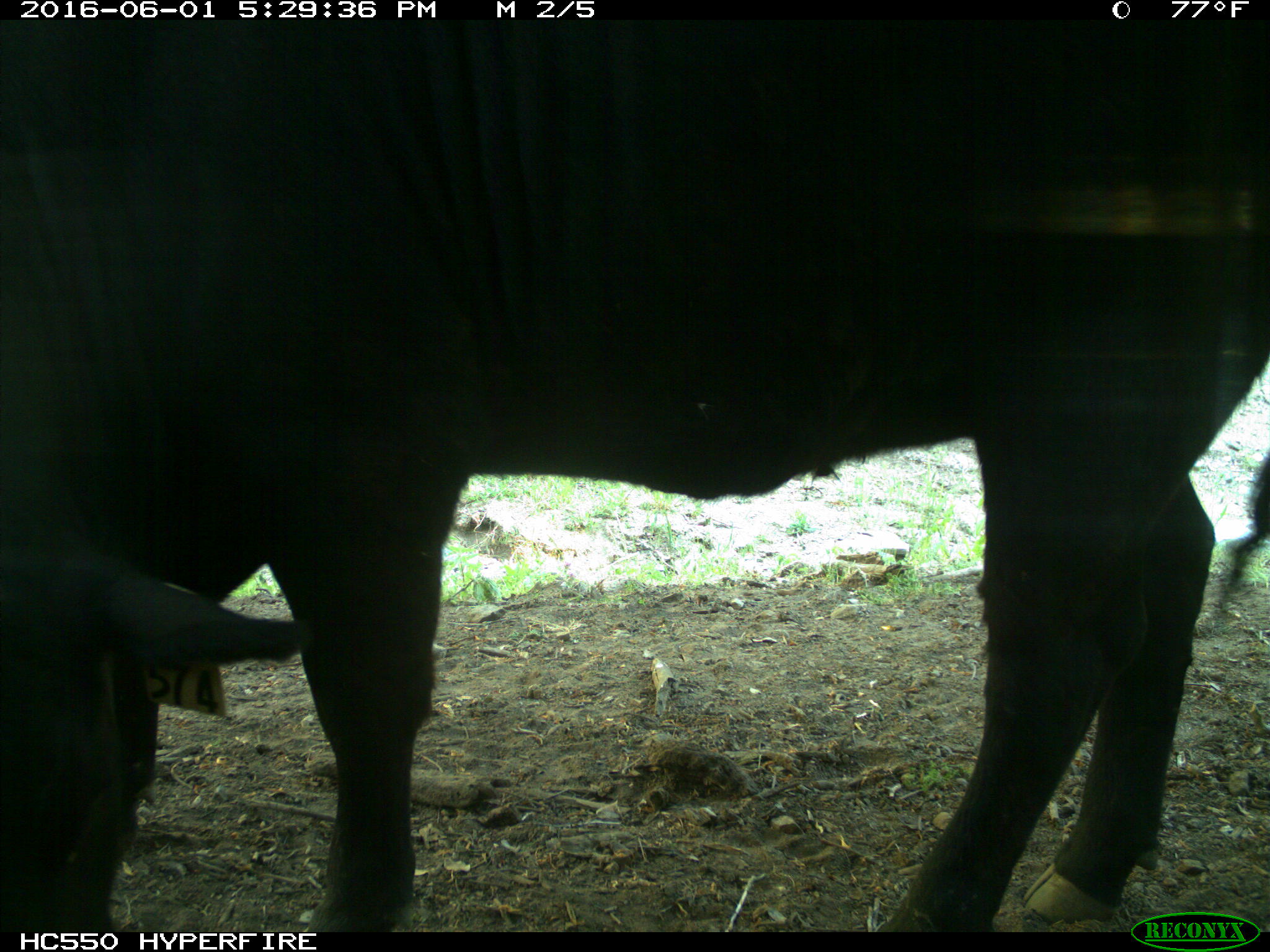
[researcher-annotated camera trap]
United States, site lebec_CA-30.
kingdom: Animalia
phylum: Chordata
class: Mammalia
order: Artiodactyla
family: Bovidae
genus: Bos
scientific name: Bos taurus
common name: domestic cow